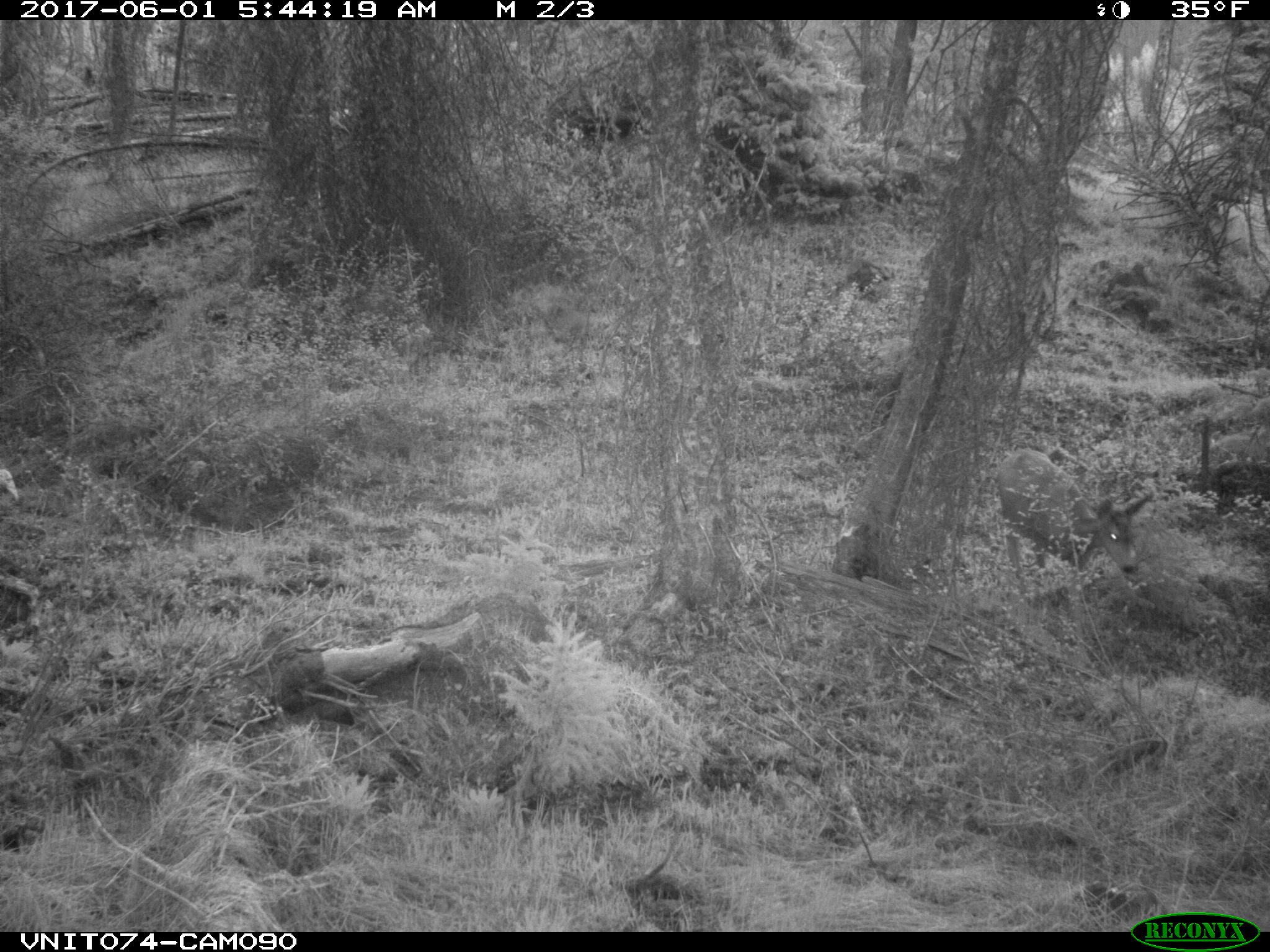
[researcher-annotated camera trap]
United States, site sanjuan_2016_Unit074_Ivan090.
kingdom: Animalia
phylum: Chordata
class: Mammalia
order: Artiodactyla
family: Cervidae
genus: Odocoileus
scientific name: Odocoileus hemionus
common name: mule deer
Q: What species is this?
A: Odocoileus hemionus (mule deer).